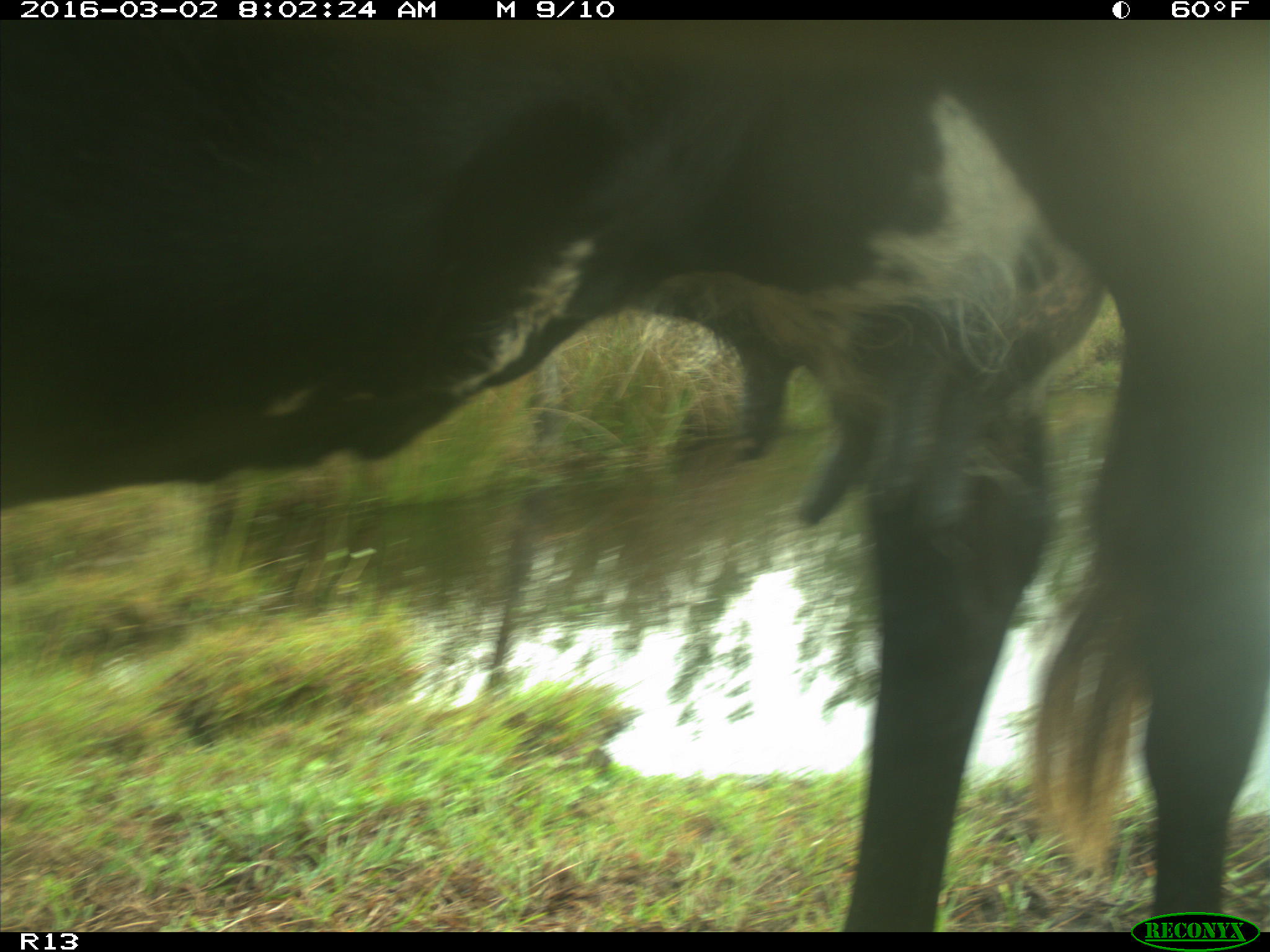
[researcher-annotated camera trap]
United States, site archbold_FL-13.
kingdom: Animalia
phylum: Chordata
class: Mammalia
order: Artiodactyla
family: Bovidae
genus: Bos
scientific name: Bos taurus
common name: domestic cow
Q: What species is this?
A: Bos taurus (domestic cow).